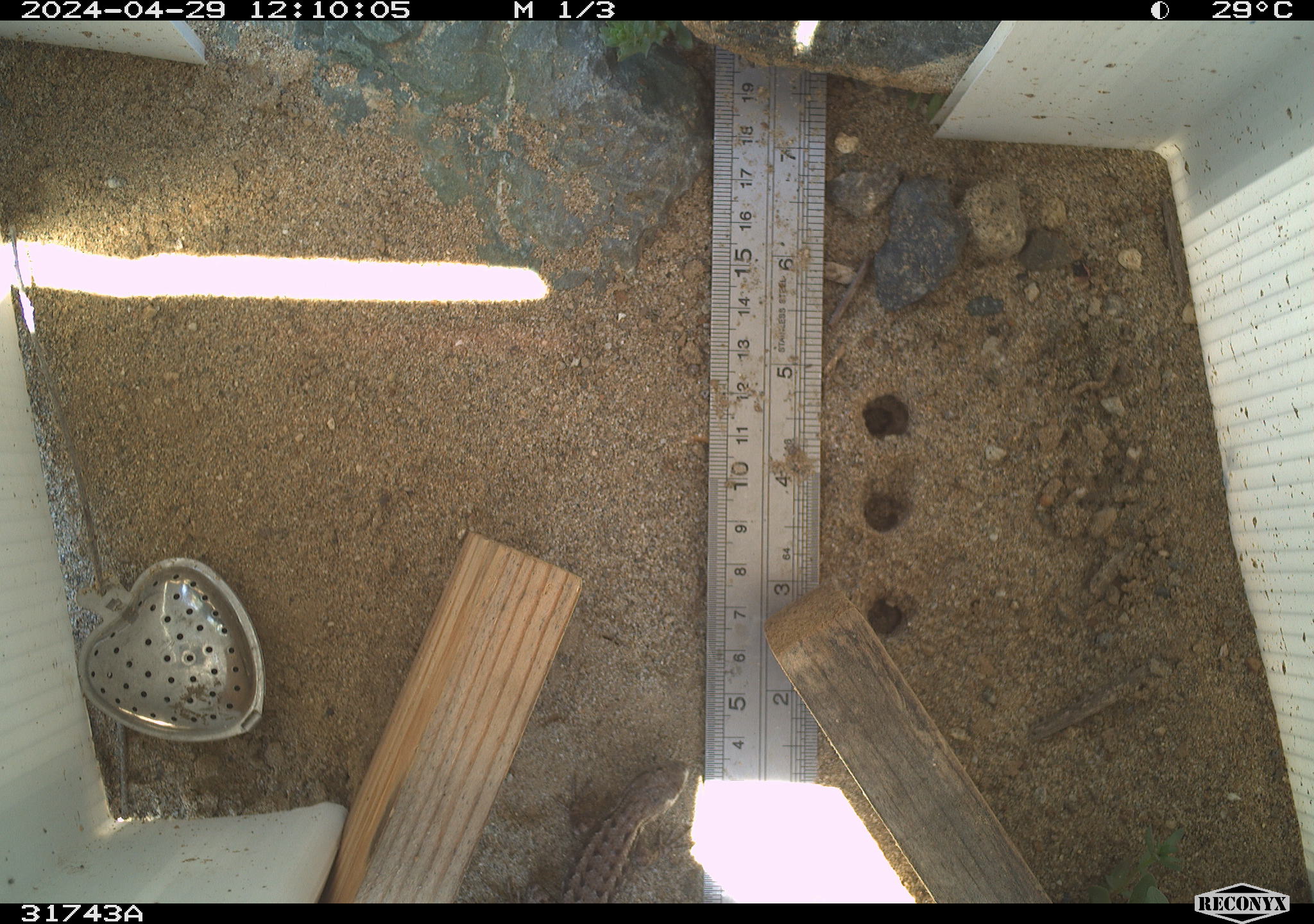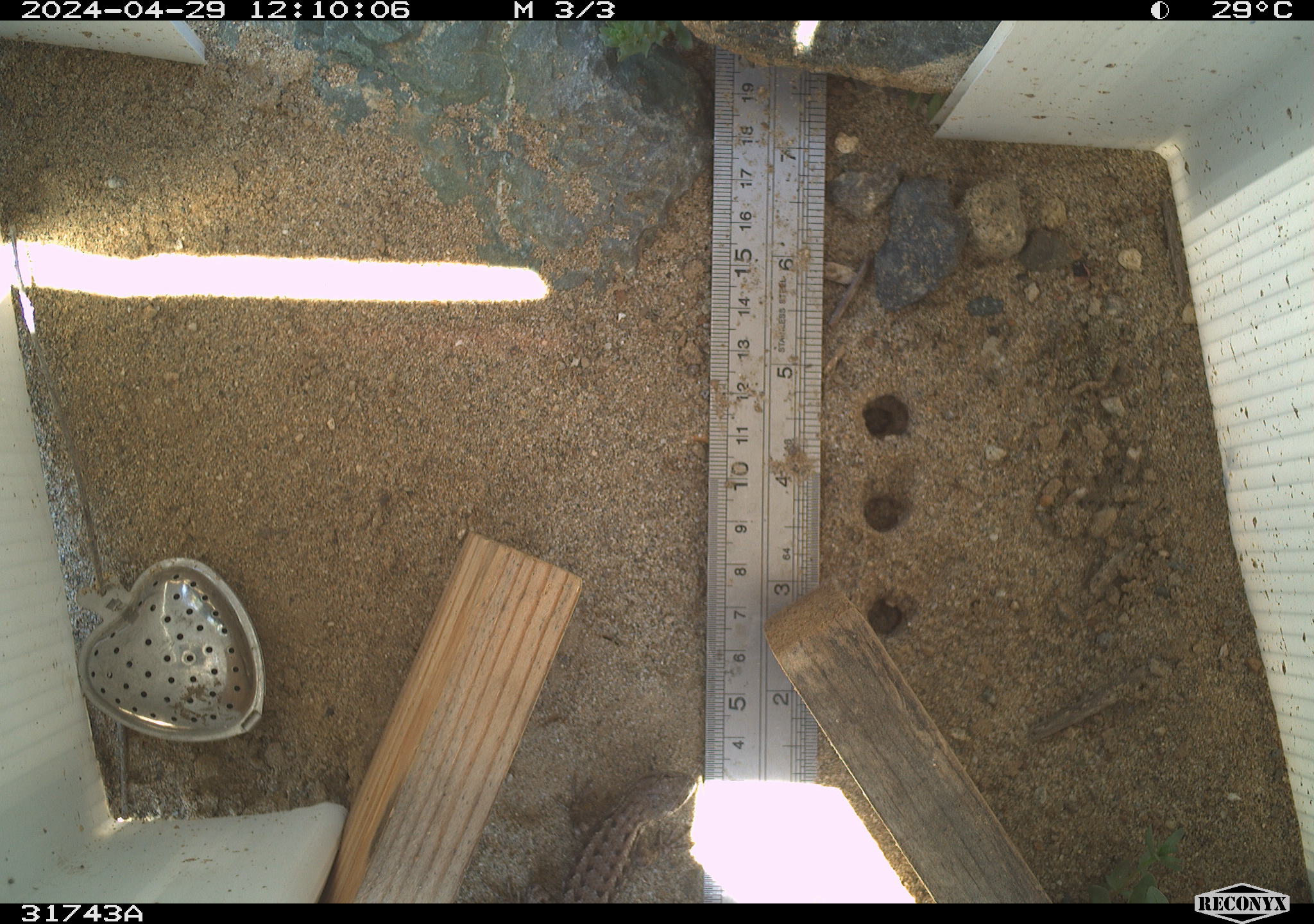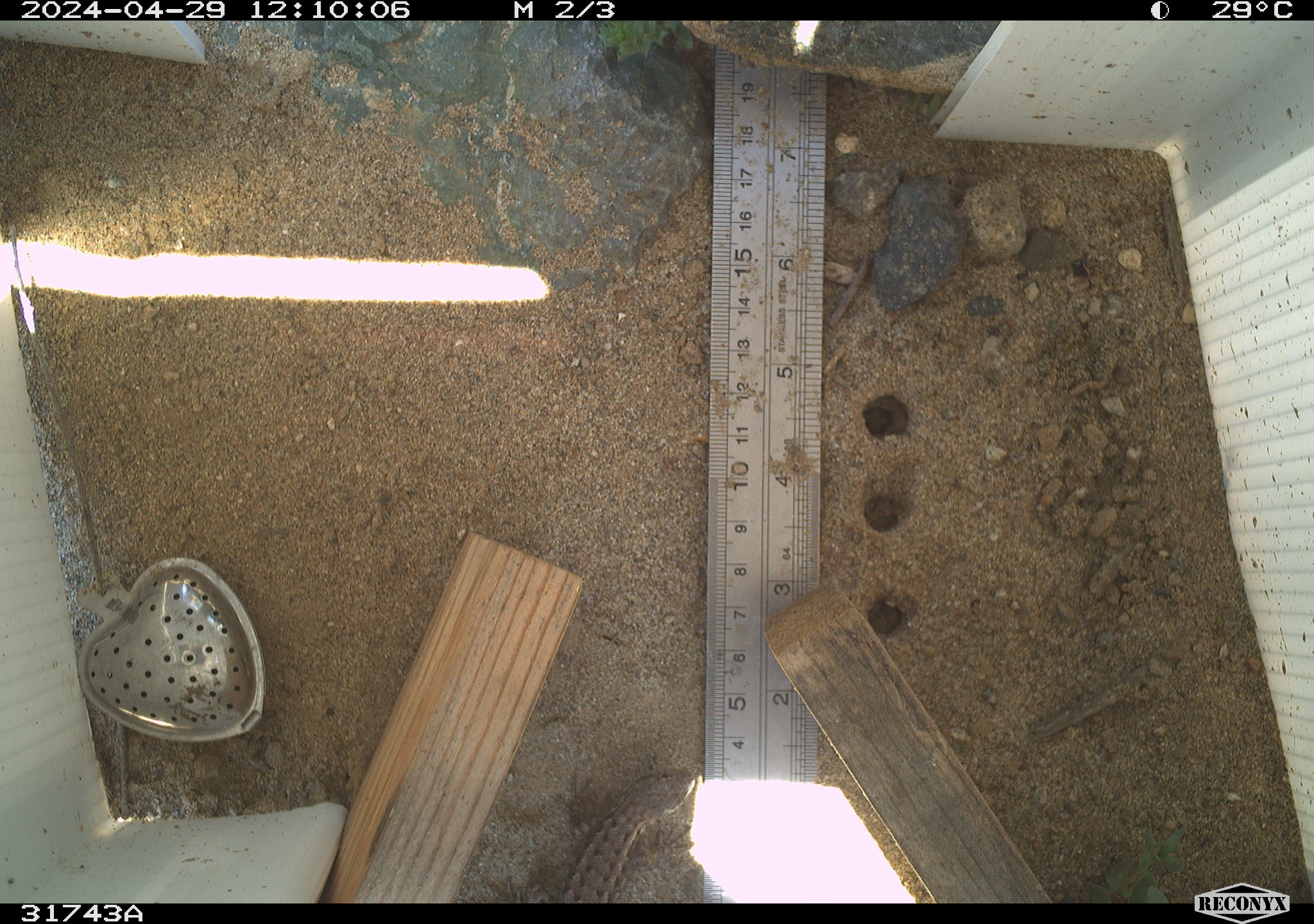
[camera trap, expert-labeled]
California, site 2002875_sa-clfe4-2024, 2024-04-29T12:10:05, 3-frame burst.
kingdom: Animalia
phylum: Chordata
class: Reptilia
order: Squamata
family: Phrynosomatidae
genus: Sceloporus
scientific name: Sceloporus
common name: spiny lizards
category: sceloporus species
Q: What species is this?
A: Sceloporus species (spiny lizards) (Sceloporus).